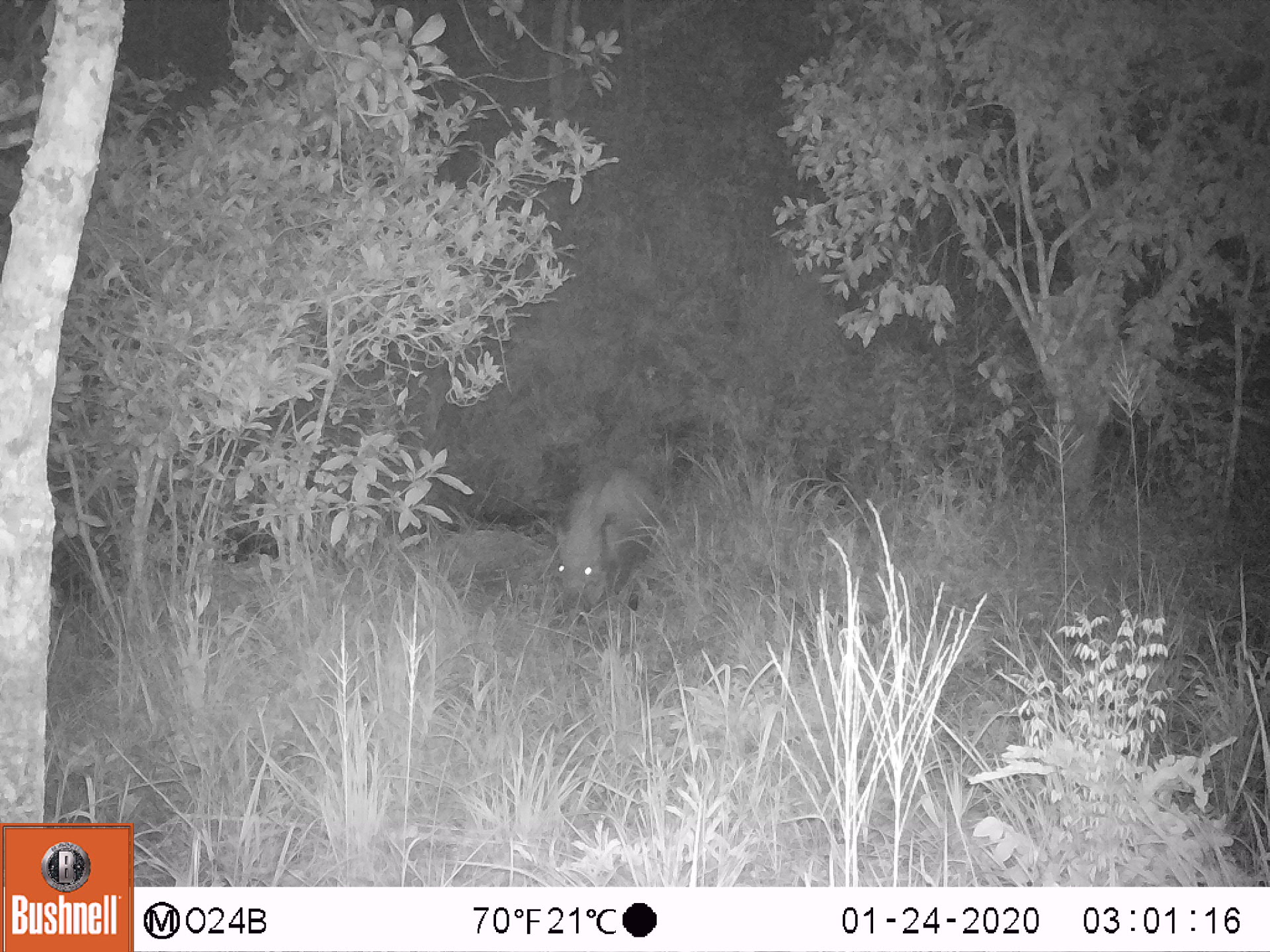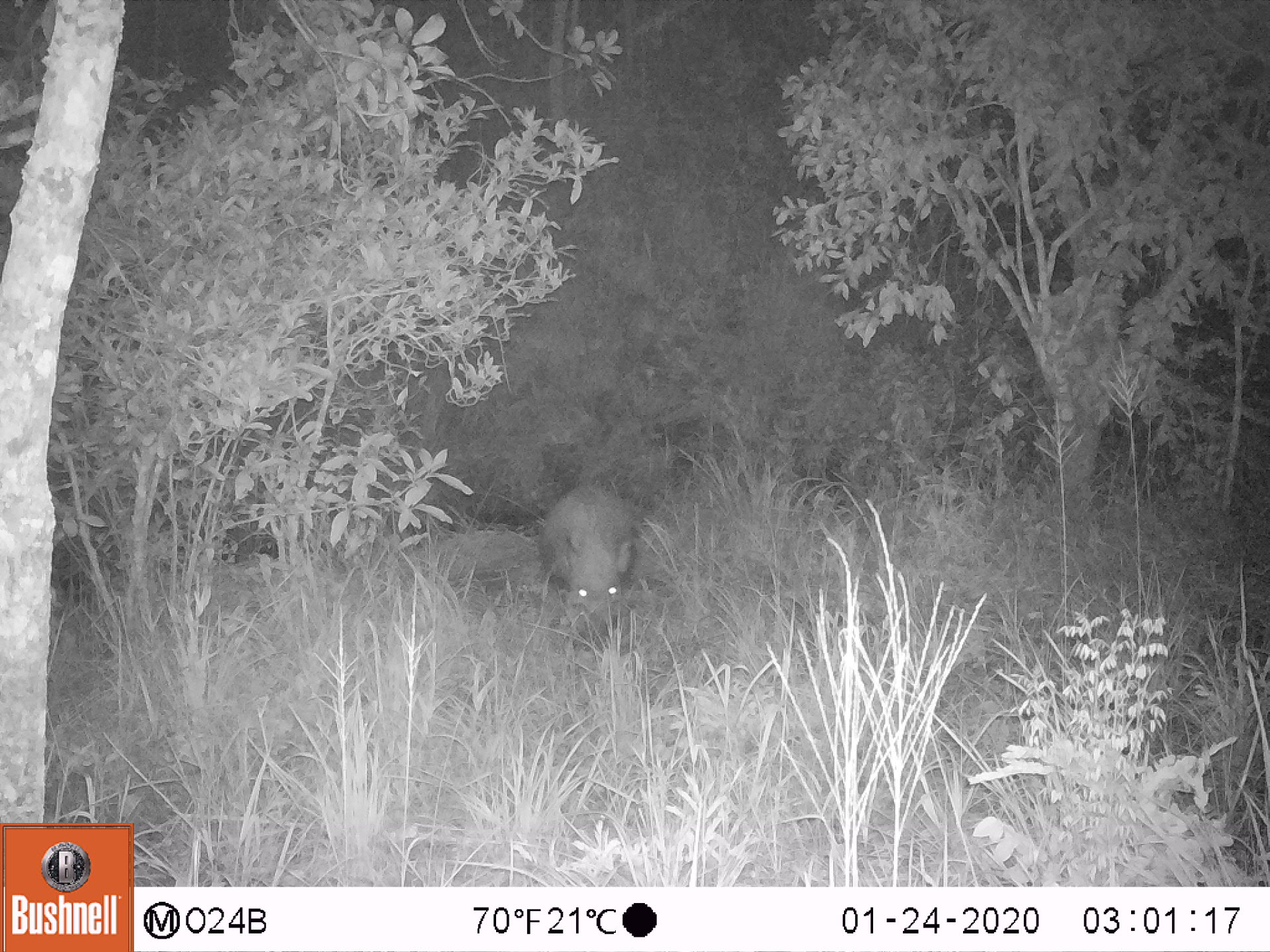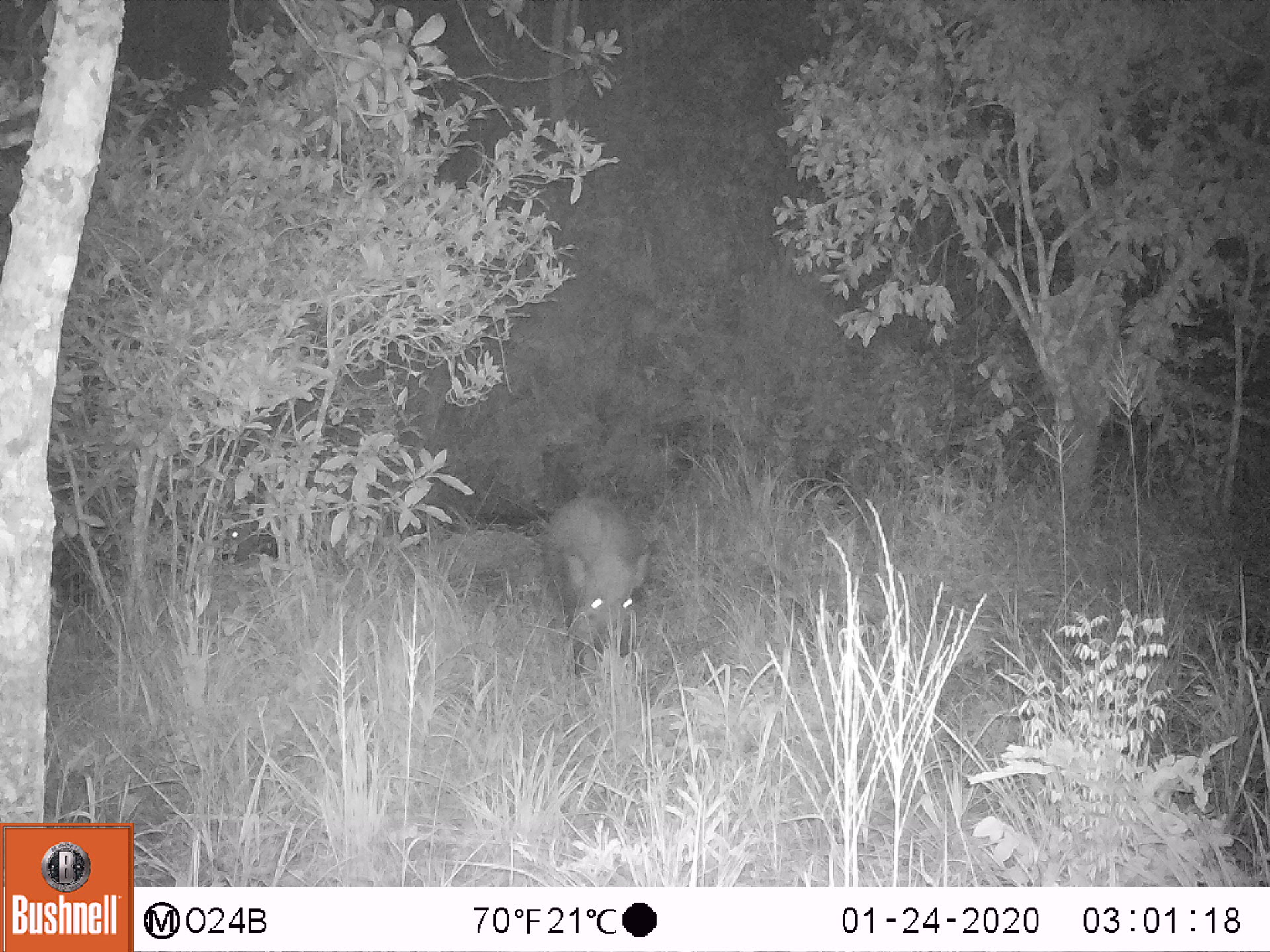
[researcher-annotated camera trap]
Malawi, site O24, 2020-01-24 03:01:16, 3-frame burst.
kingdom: Animalia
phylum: Chordata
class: Mammalia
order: Artiodactyla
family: Suidae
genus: Potamochoerus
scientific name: Potamochoerus larvatus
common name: bushpig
Bushpig (Potamochoerus larvatus), count 1.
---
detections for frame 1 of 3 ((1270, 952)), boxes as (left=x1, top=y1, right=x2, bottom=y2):
bushpig: (left=551, top=460, right=666, bottom=617)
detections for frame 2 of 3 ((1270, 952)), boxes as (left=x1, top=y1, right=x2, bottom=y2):
bushpig: (left=532, top=477, right=644, bottom=617)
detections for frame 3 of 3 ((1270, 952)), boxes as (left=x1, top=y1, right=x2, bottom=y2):
bushpig: (left=535, top=491, right=660, bottom=668)